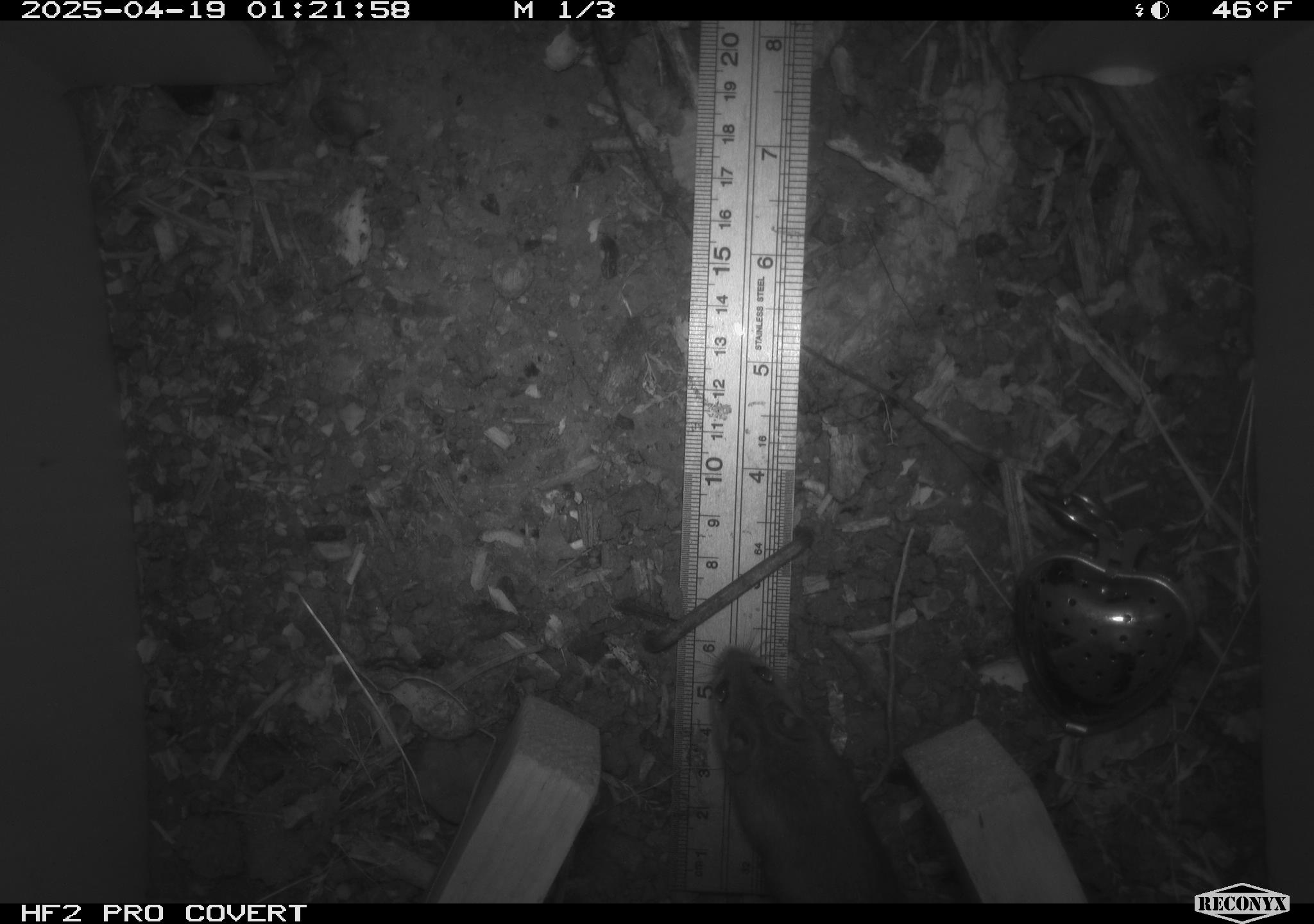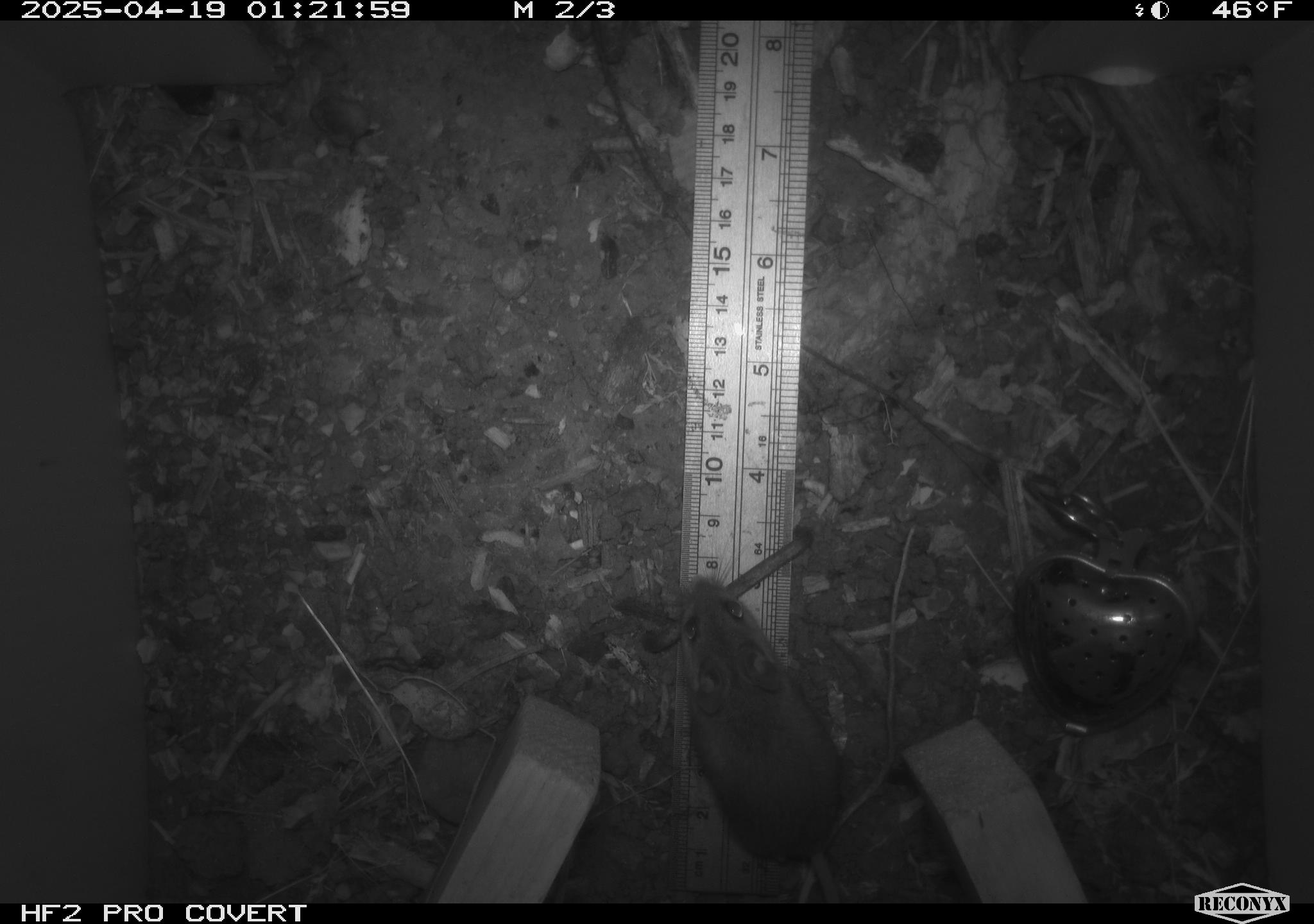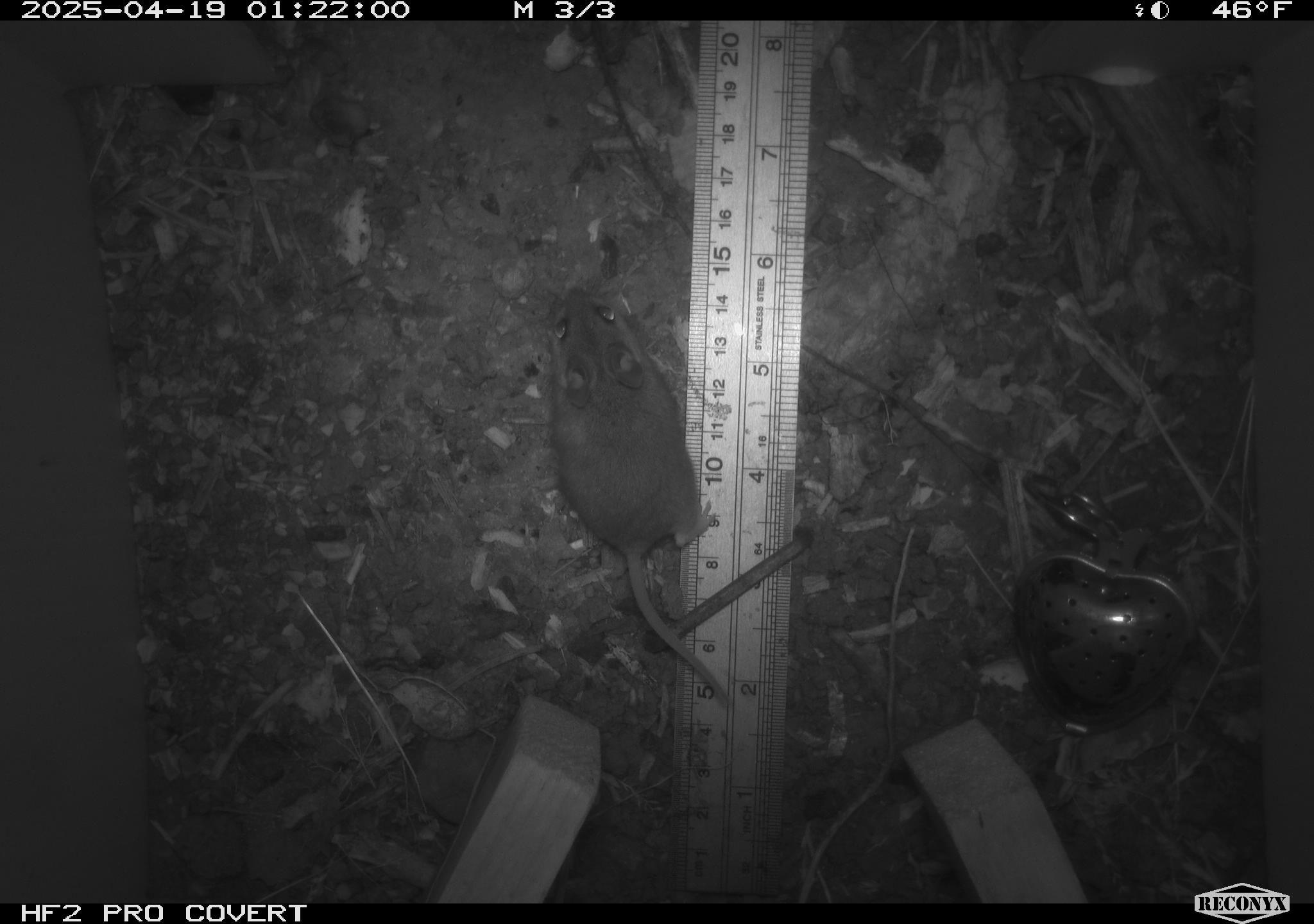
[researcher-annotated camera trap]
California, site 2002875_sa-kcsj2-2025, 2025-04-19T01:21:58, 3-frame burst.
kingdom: Animalia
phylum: Chordata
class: Mammalia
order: Rodentia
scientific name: Rodentia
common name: rodent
Rodent (Rodentia).